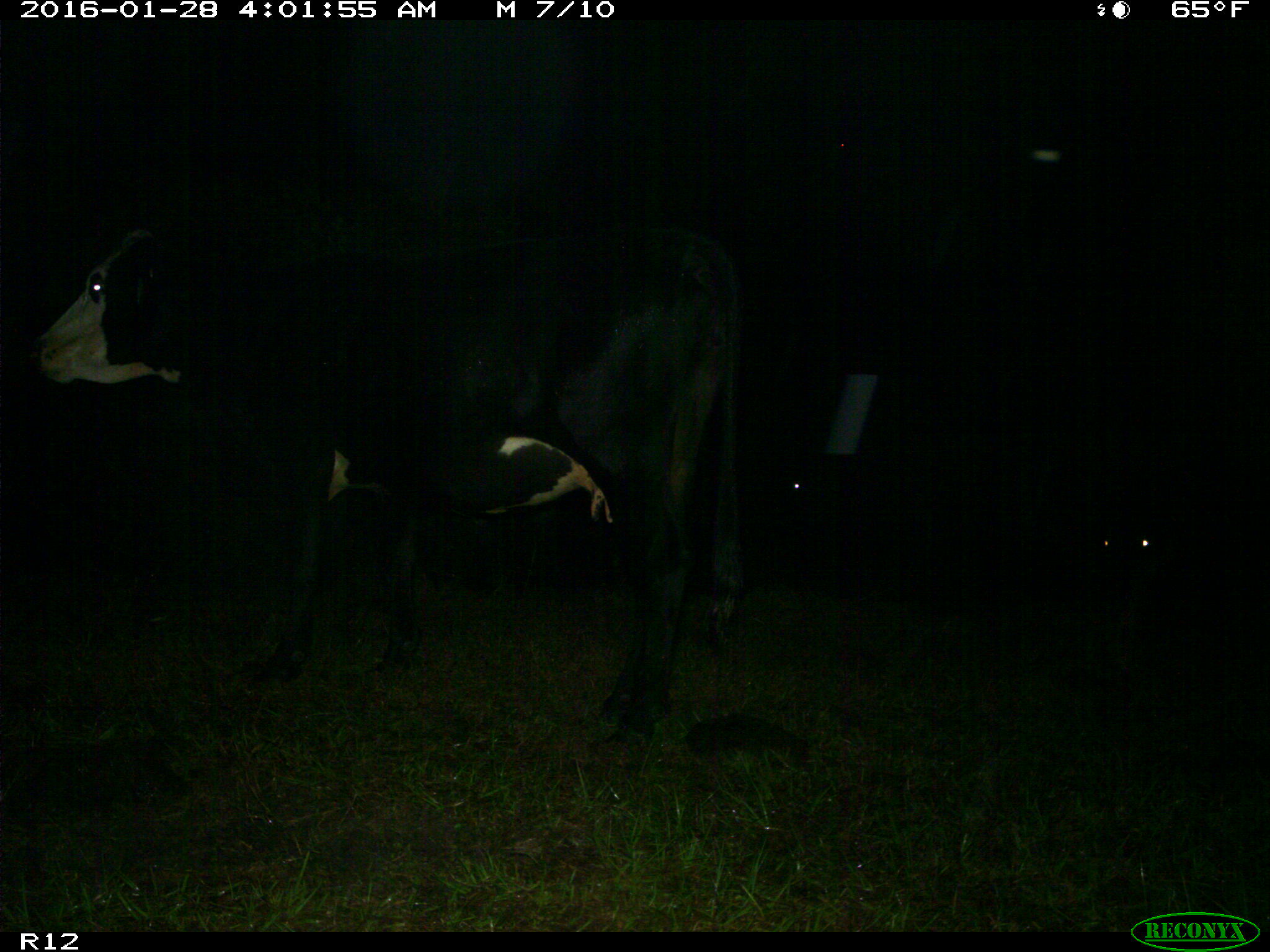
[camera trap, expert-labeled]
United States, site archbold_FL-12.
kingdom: Animalia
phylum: Chordata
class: Mammalia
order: Artiodactyla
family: Bovidae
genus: Bos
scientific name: Bos taurus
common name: domestic cow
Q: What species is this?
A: Bos taurus (domestic cow).